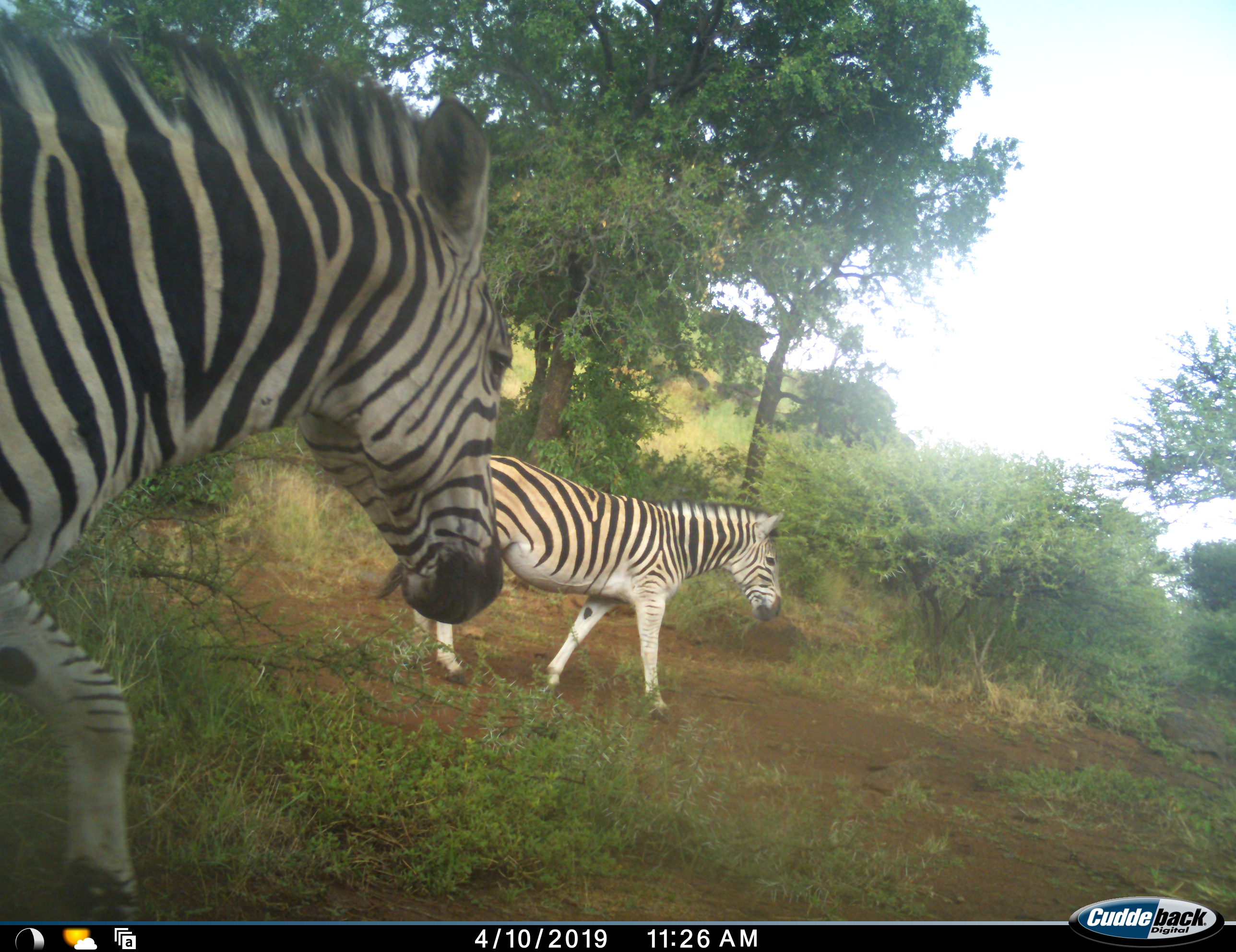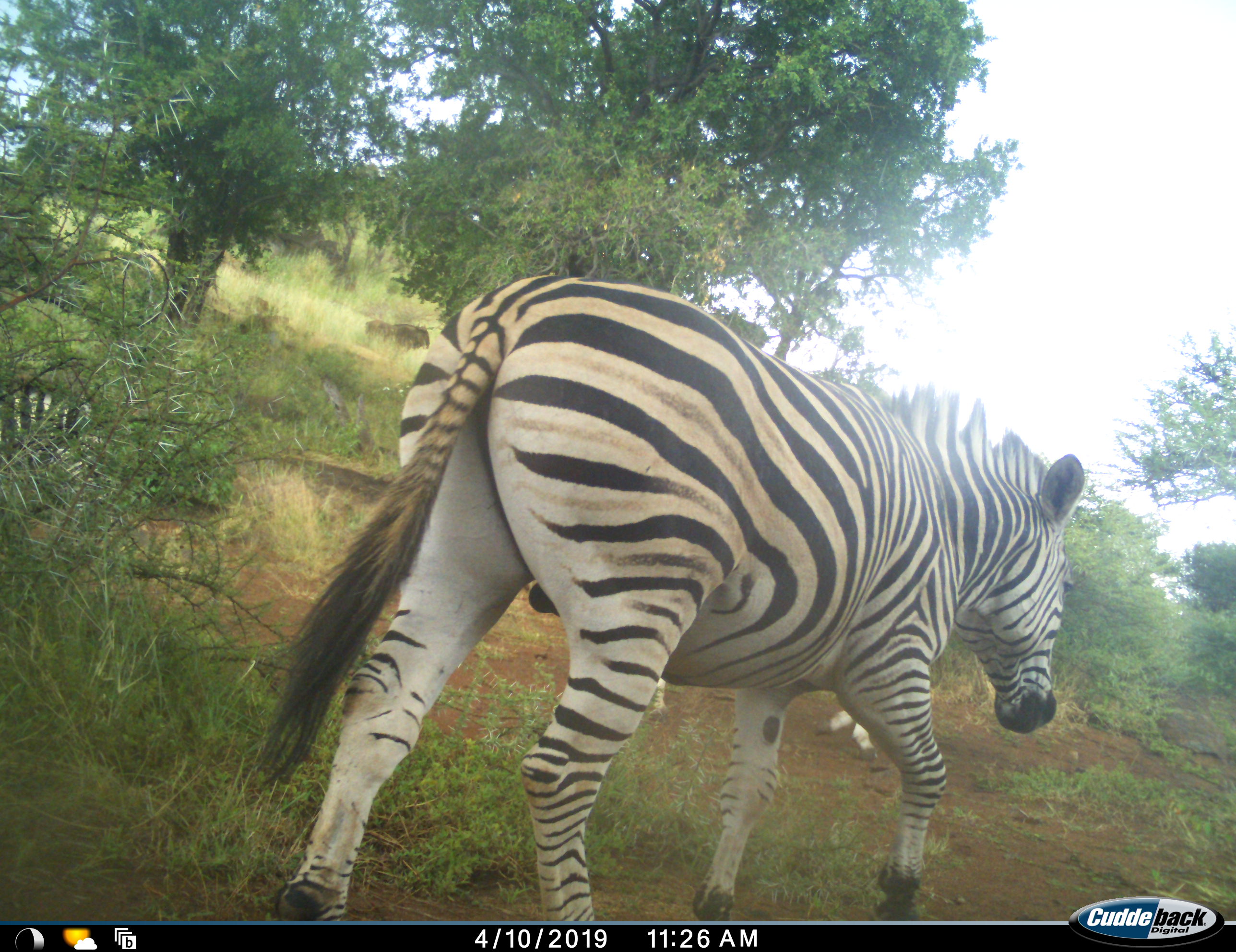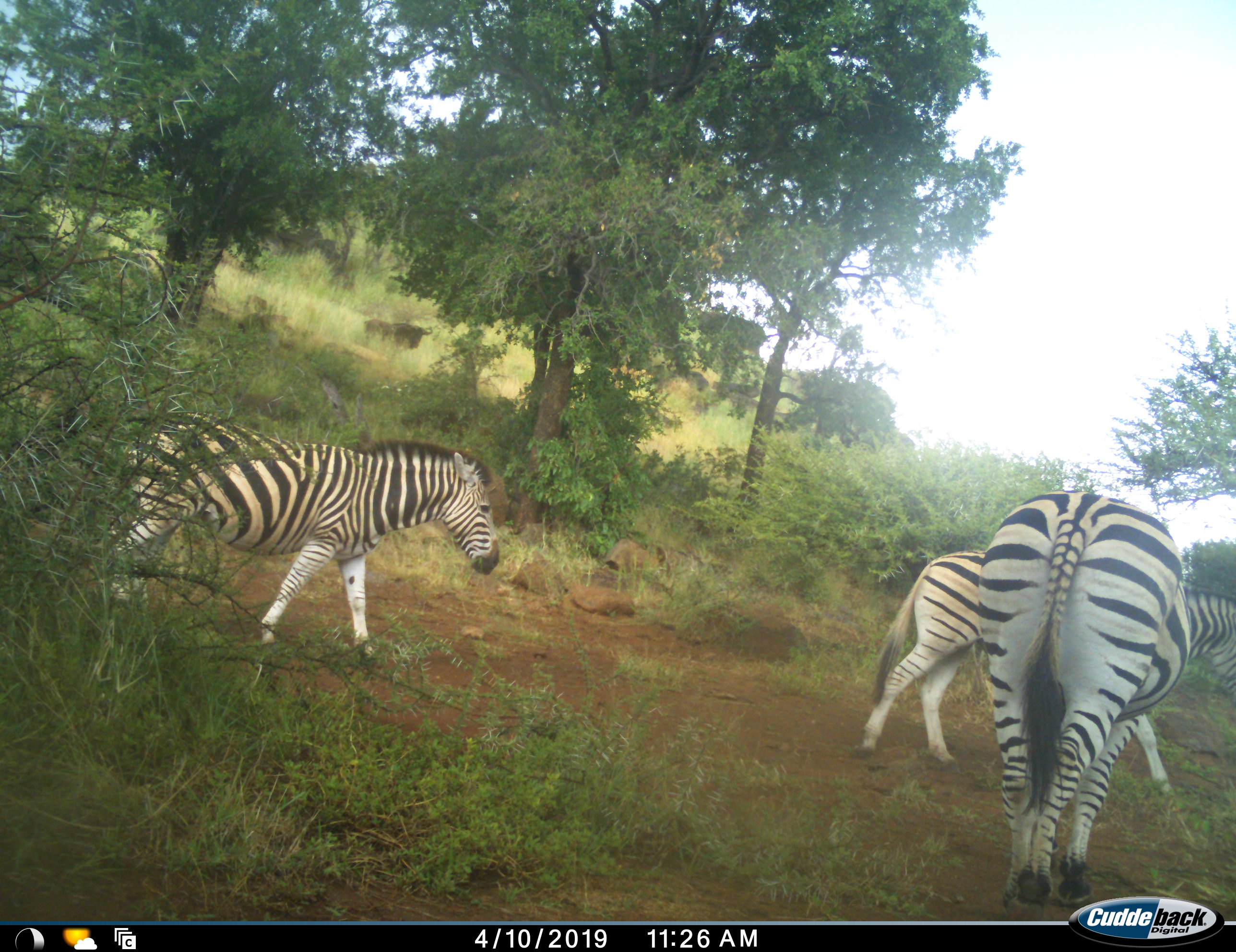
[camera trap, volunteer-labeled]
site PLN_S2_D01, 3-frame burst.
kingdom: Animalia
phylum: Chordata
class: Mammalia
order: Perissodactyla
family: Equidae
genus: Equus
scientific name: Equus quagga burchellii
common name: burchell's zebra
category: zebraburchells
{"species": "zebraburchells (burchell's zebra) (Equus quagga burchellii)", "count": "3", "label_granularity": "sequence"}